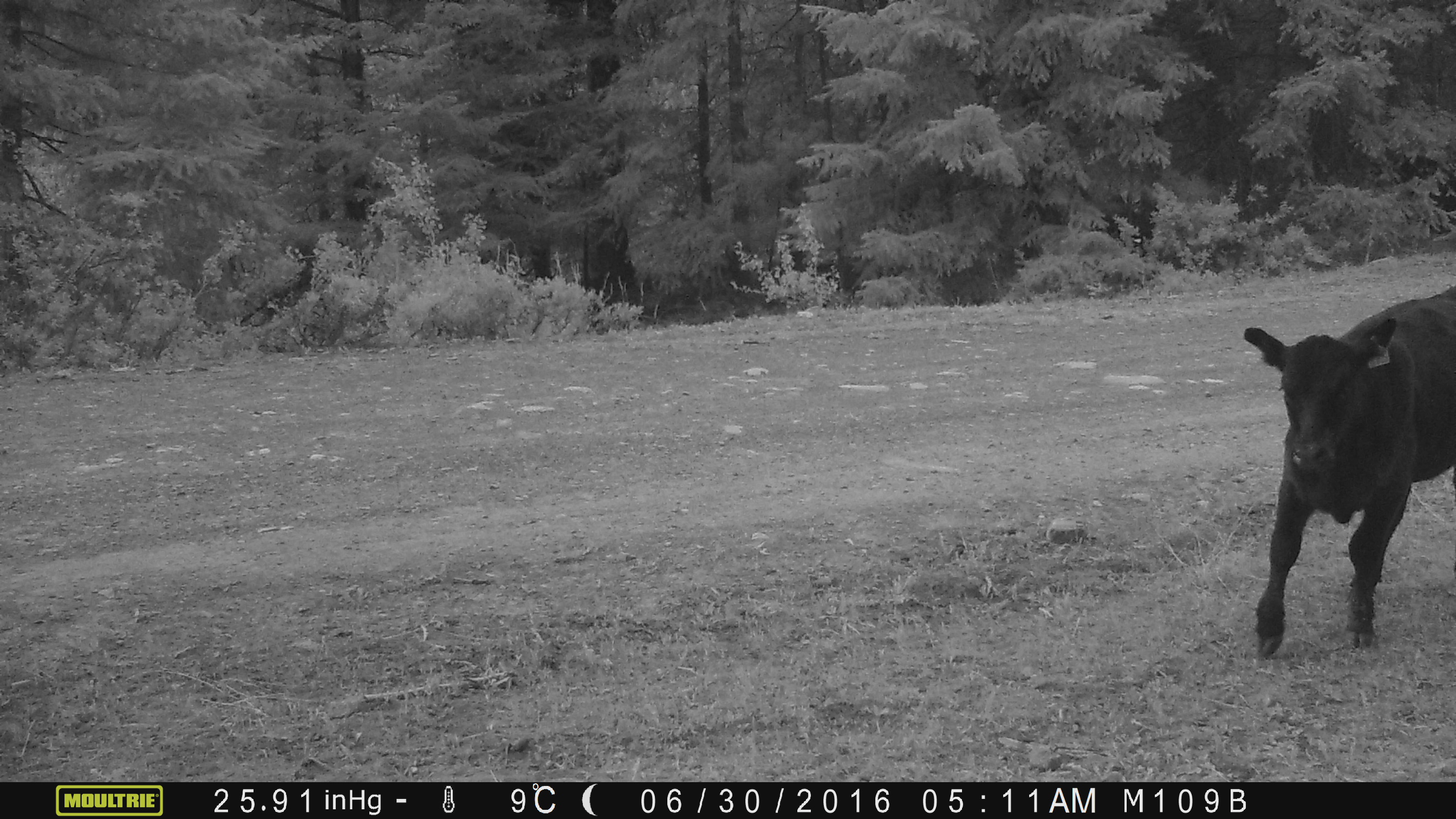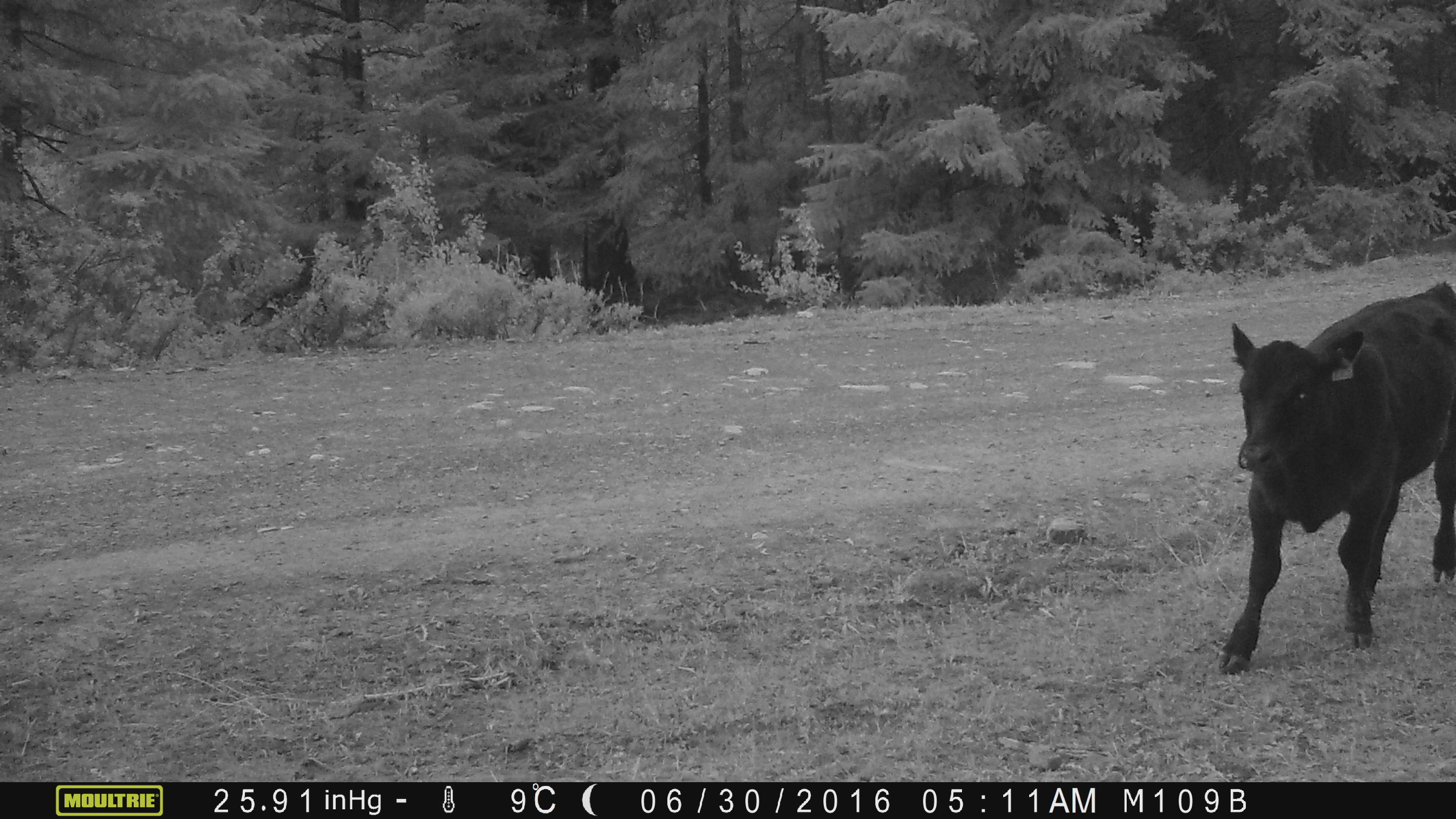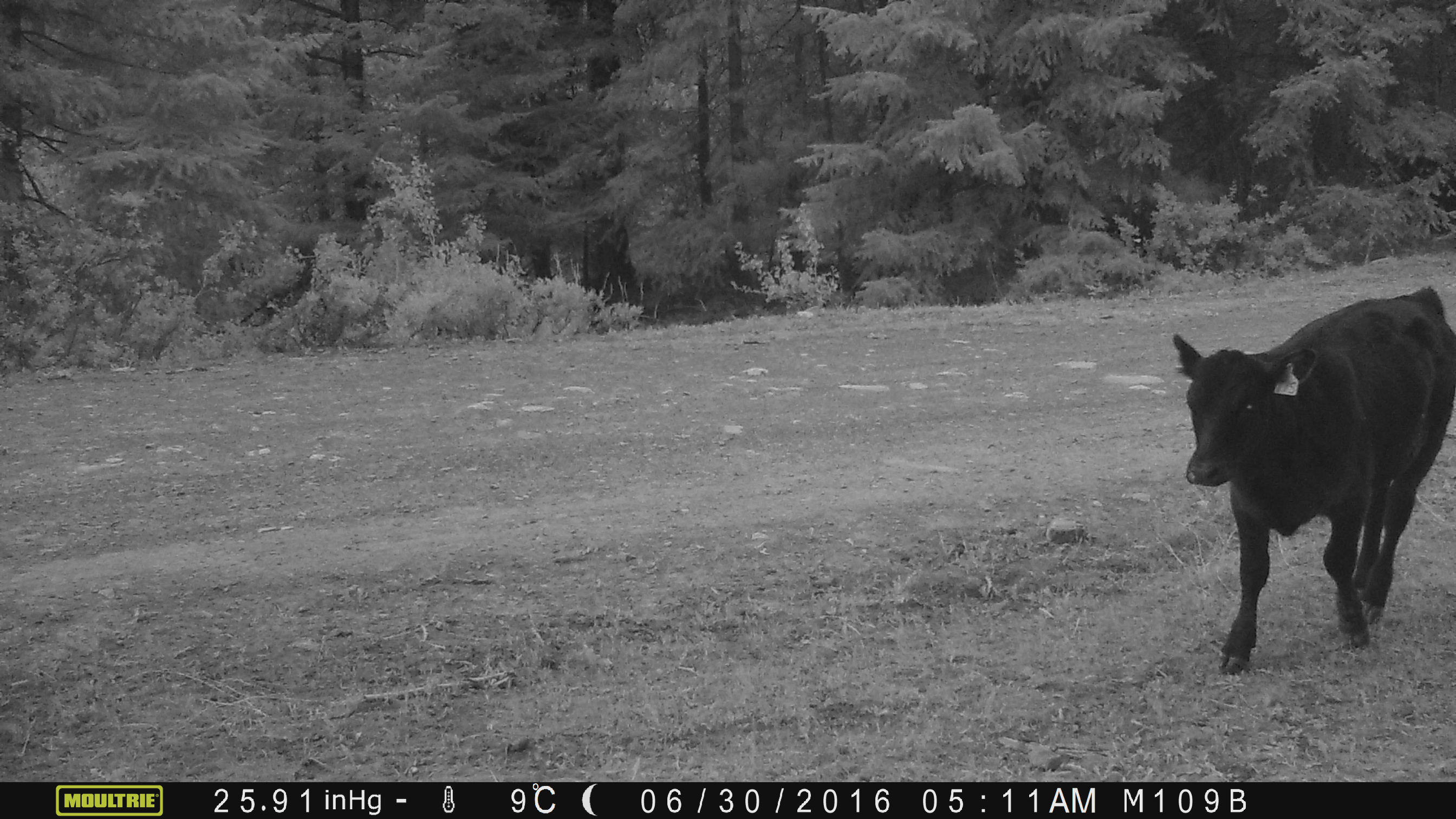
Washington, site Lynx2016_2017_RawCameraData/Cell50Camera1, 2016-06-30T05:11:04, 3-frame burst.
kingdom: Animalia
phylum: Chordata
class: Mammalia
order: Artiodactyla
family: Bovidae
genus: Bos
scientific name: Bos taurus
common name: domestic cattle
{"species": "domestic cattle (Bos taurus)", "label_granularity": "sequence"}